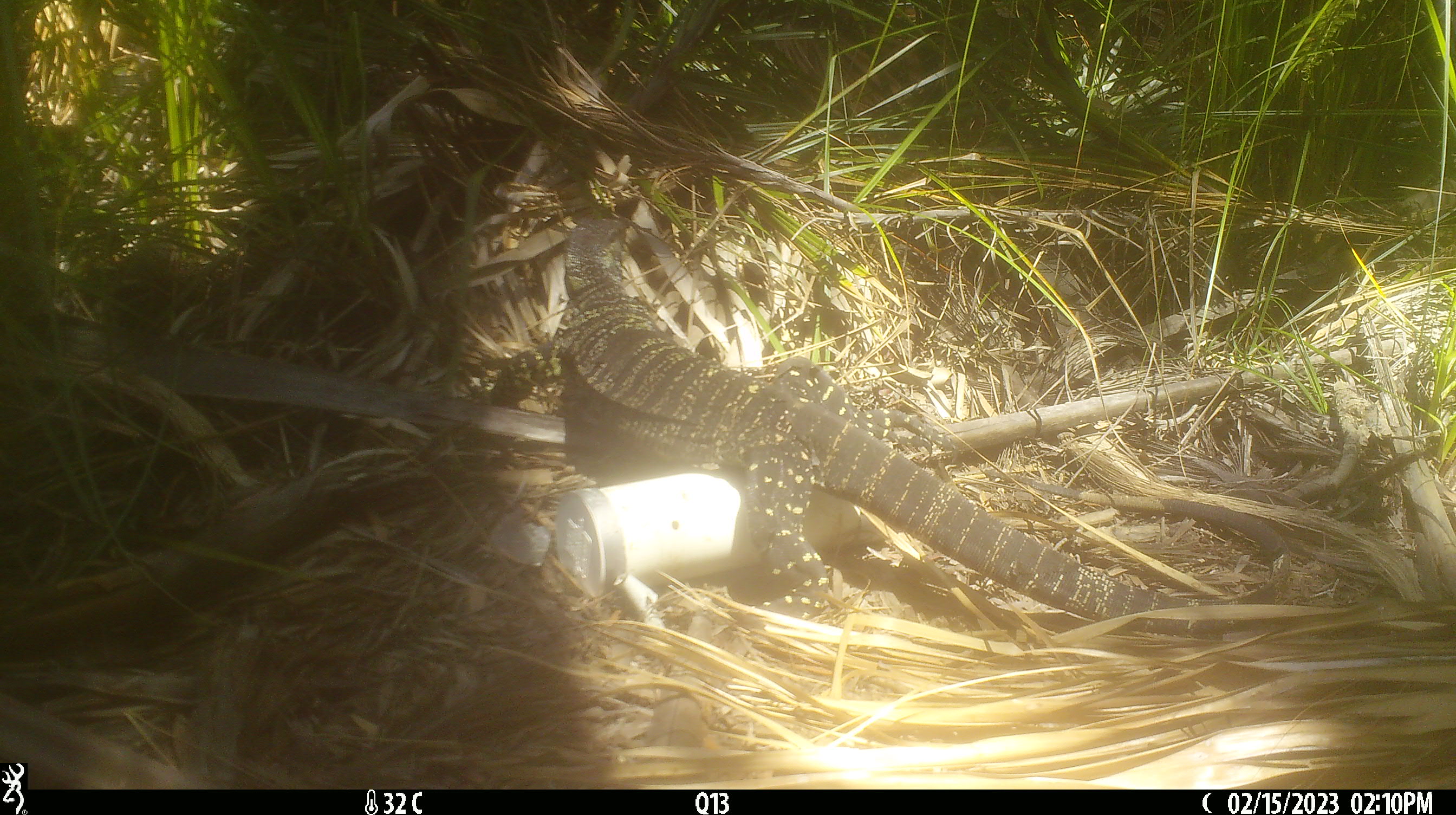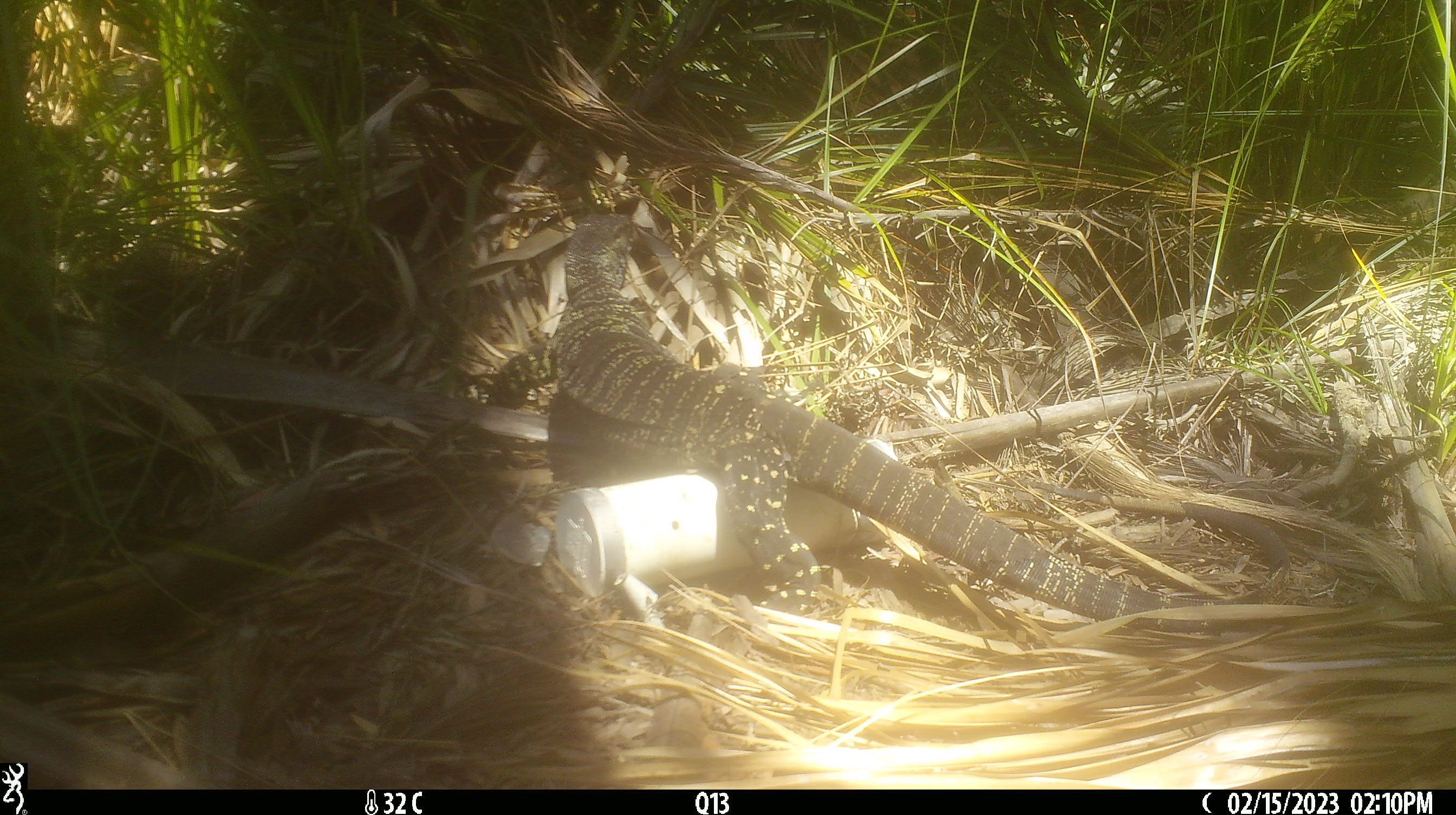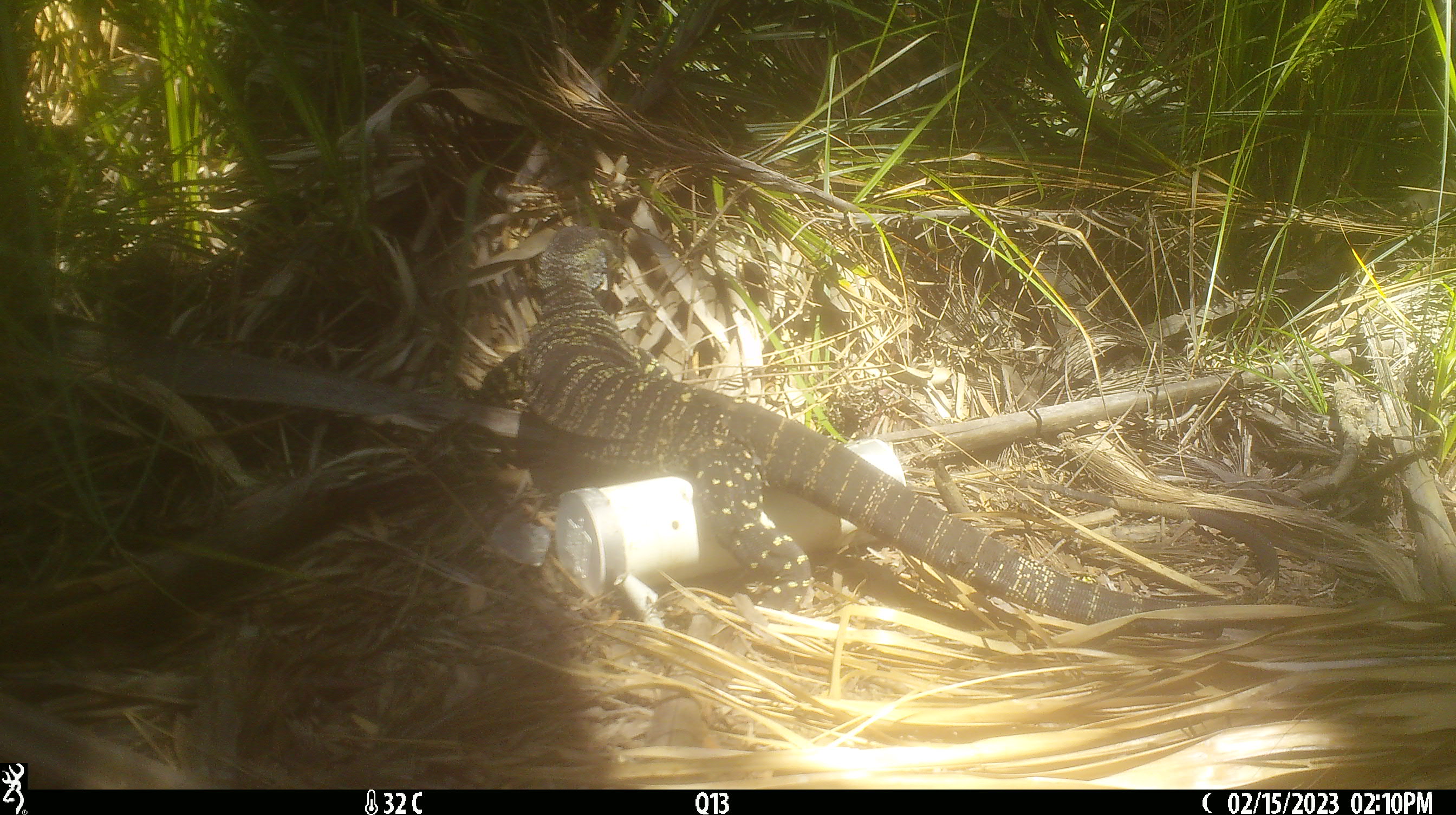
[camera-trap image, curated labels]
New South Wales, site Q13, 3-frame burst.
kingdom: Animalia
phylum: Chordata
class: Reptilia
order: Squamata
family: Varanidae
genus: Varanus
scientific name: Varanus varius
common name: lace monitor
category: goanna